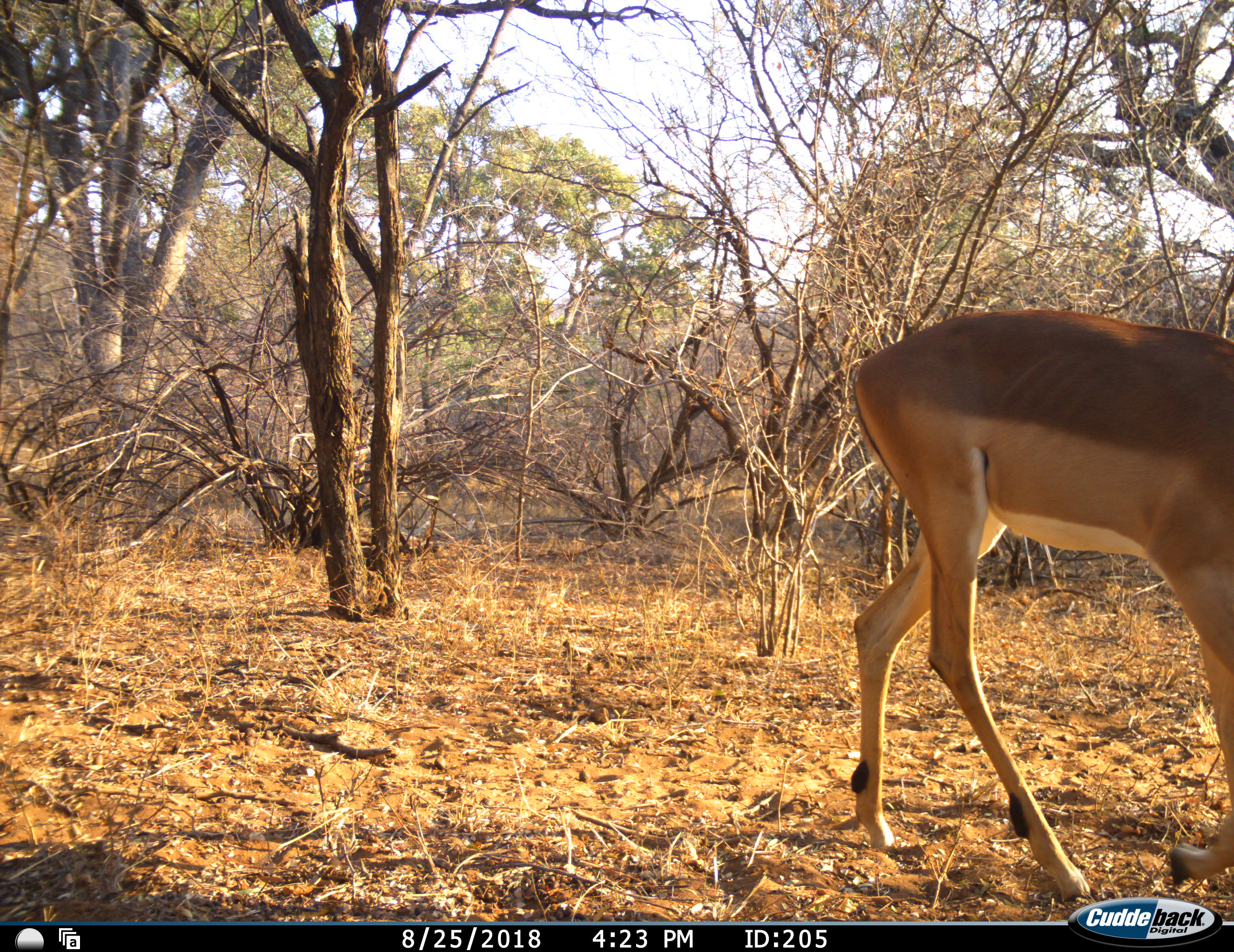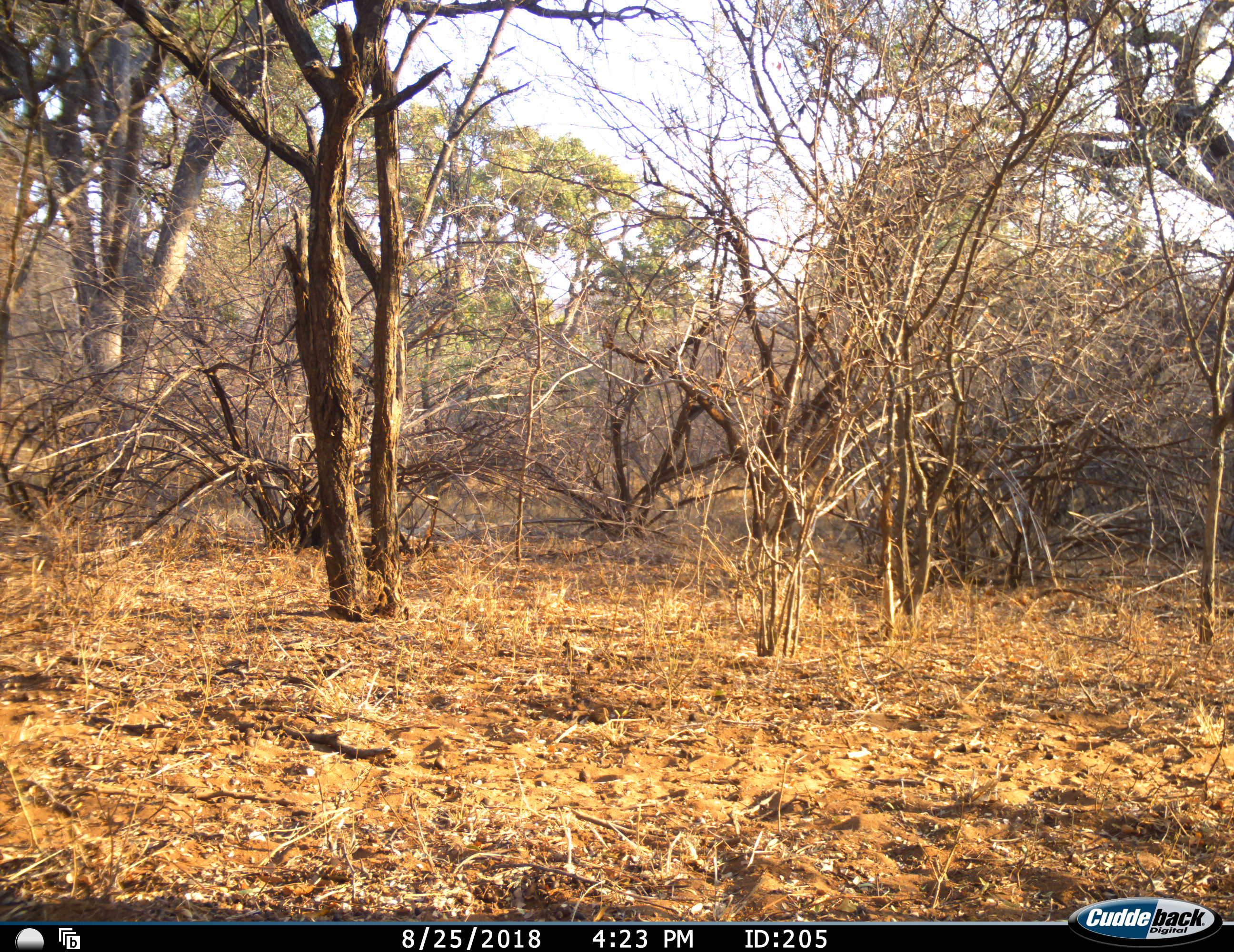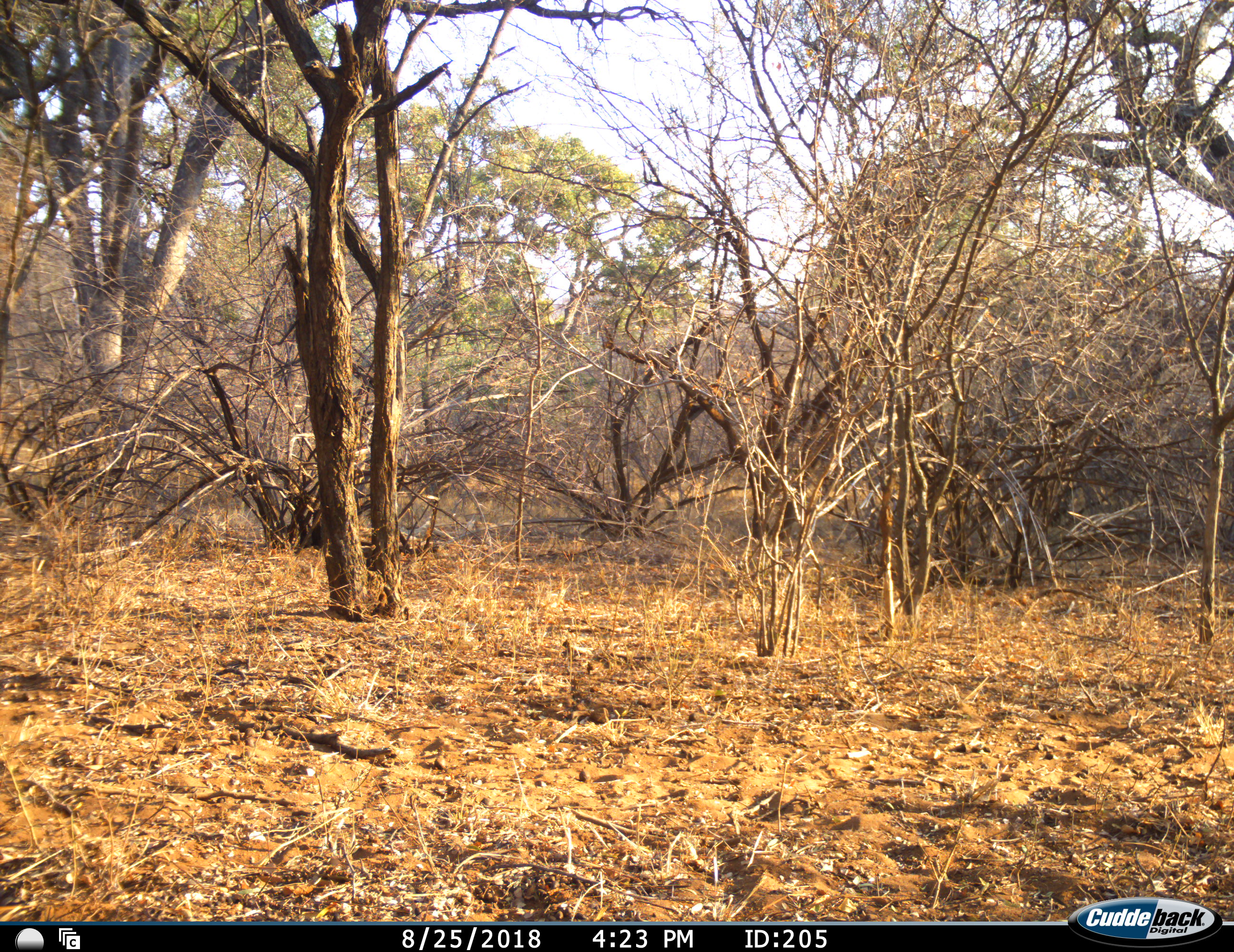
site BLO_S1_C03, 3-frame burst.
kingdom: Animalia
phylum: Chordata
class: Mammalia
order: Artiodactyla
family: Bovidae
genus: Aepyceros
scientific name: Aepyceros melampus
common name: impala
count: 1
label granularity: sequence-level